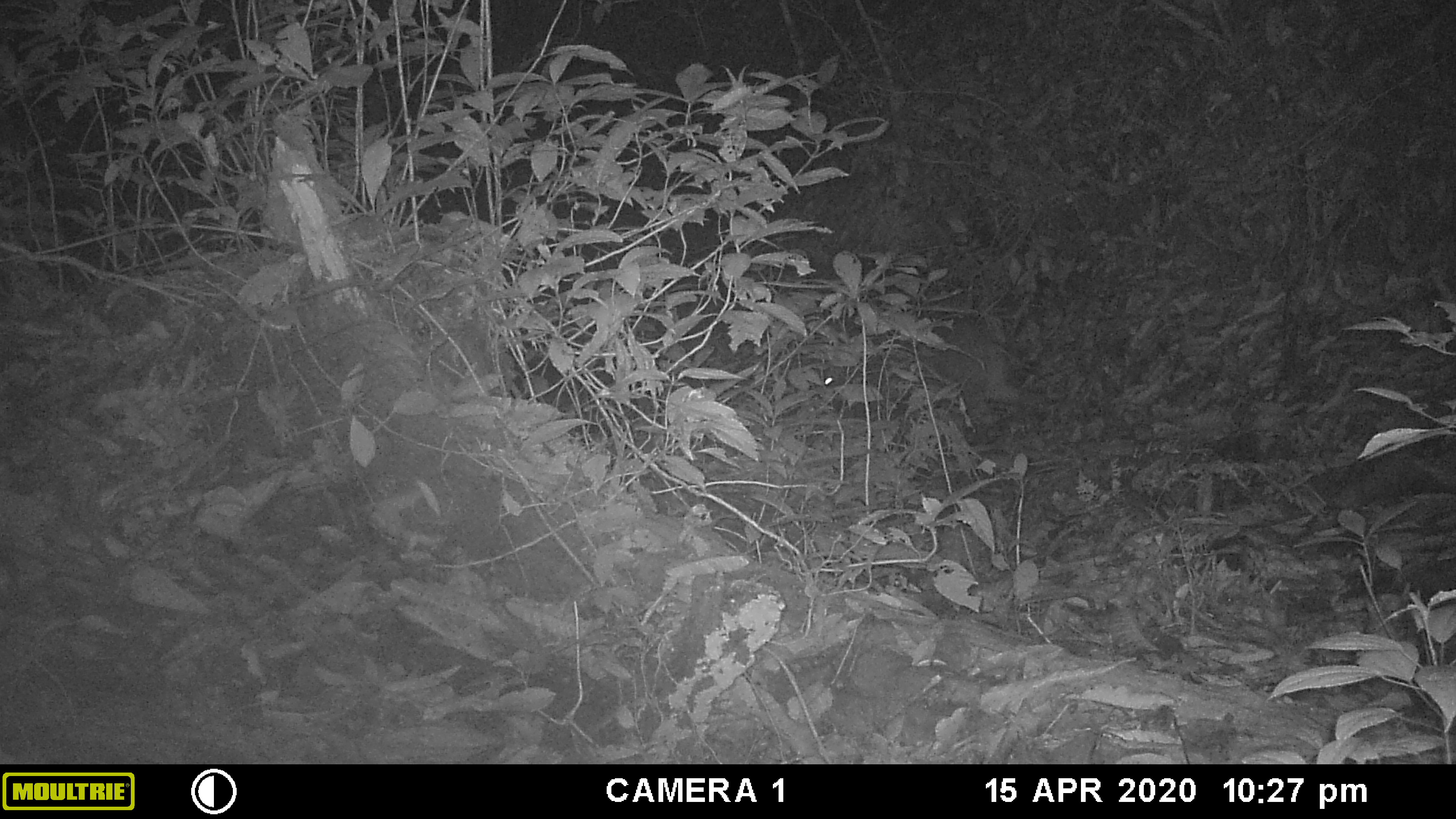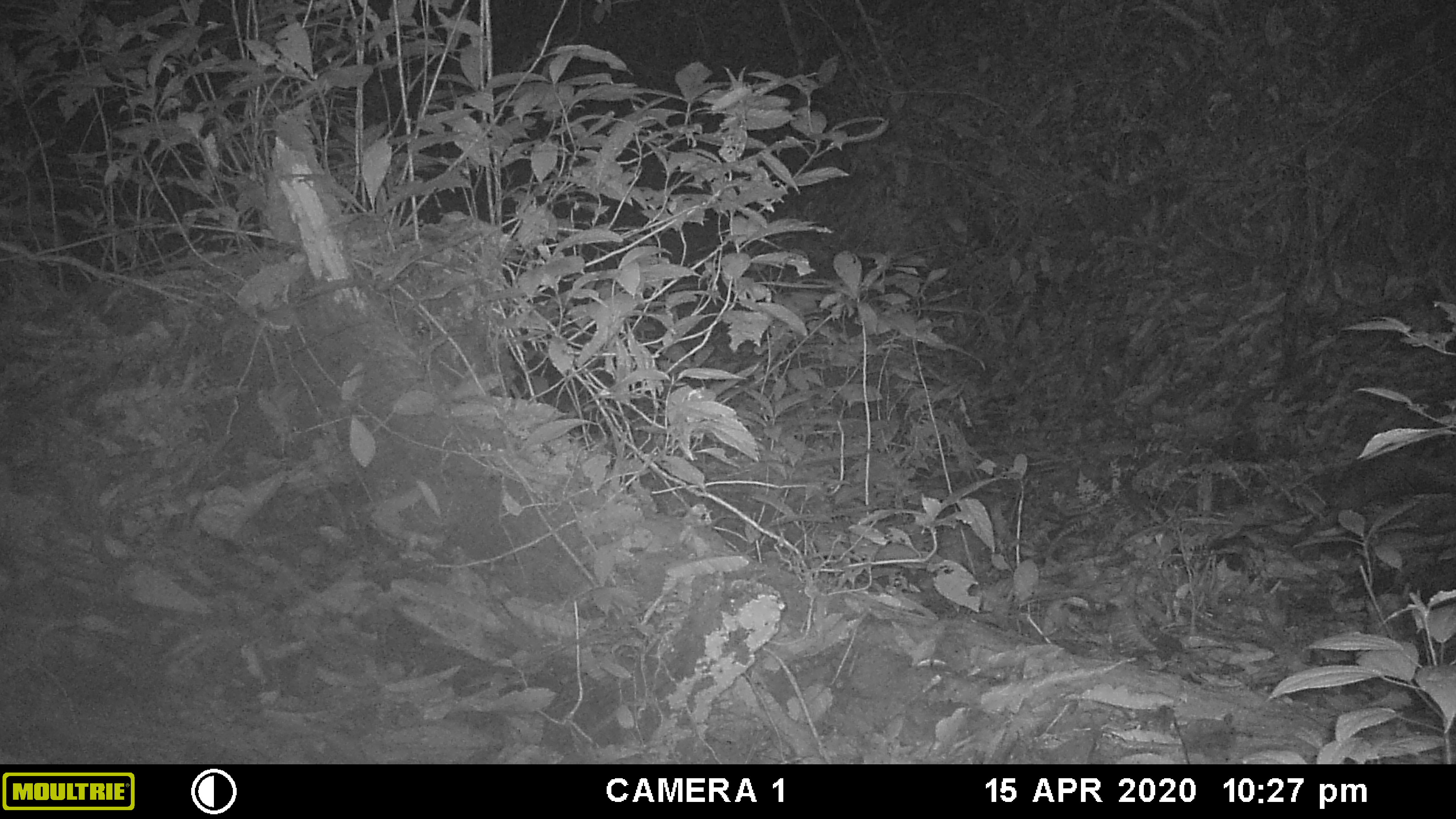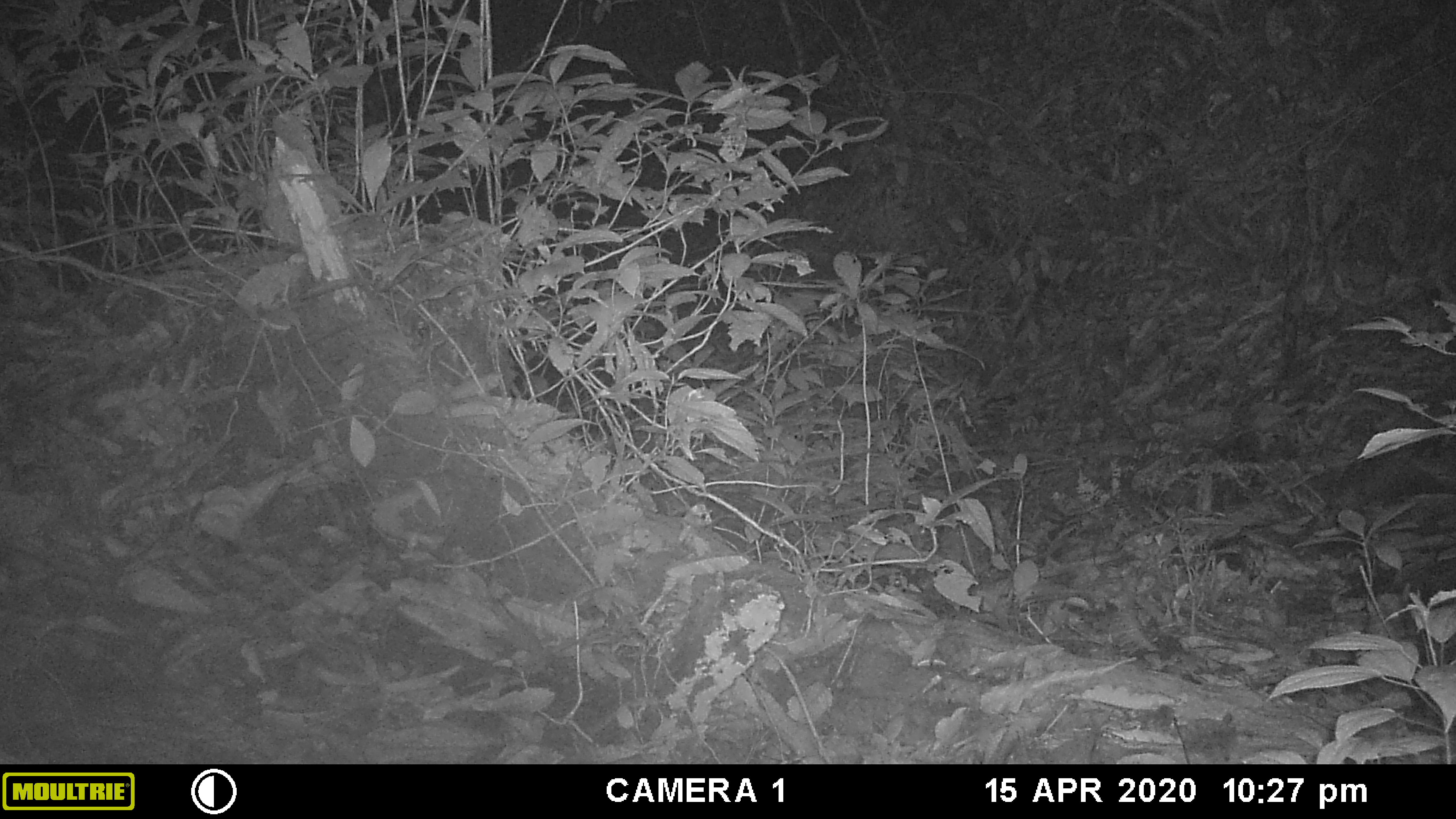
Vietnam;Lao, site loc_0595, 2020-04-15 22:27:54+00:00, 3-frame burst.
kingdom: Animalia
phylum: Chordata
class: Mammalia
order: Artiodactyla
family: Suidae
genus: Sus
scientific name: Sus scrofa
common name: eurasian wild pig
Eurasian wild pig (Sus scrofa). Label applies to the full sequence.